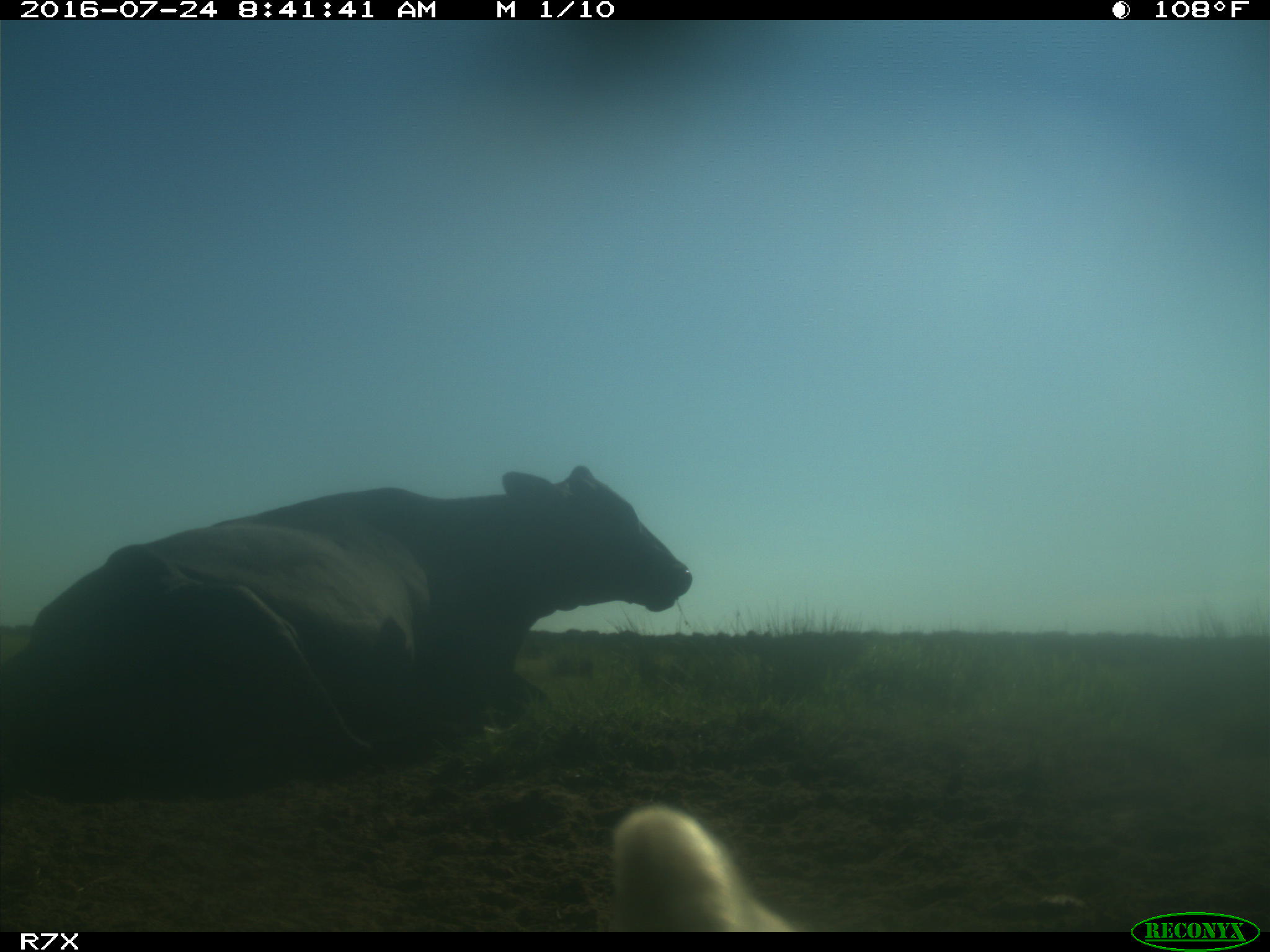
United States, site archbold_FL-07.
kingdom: Animalia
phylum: Chordata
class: Mammalia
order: Artiodactyla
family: Bovidae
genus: Bos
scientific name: Bos taurus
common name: domestic cow